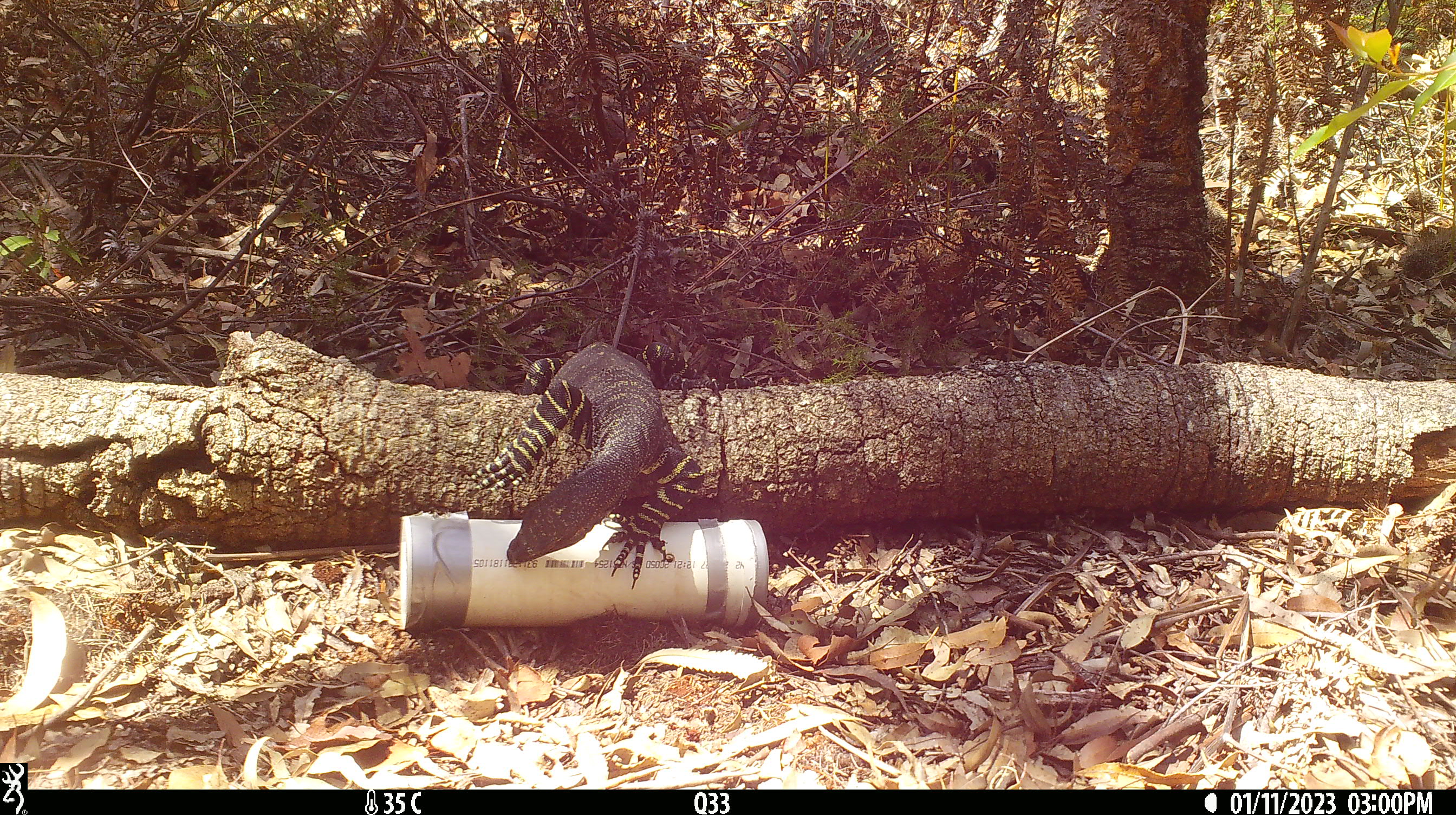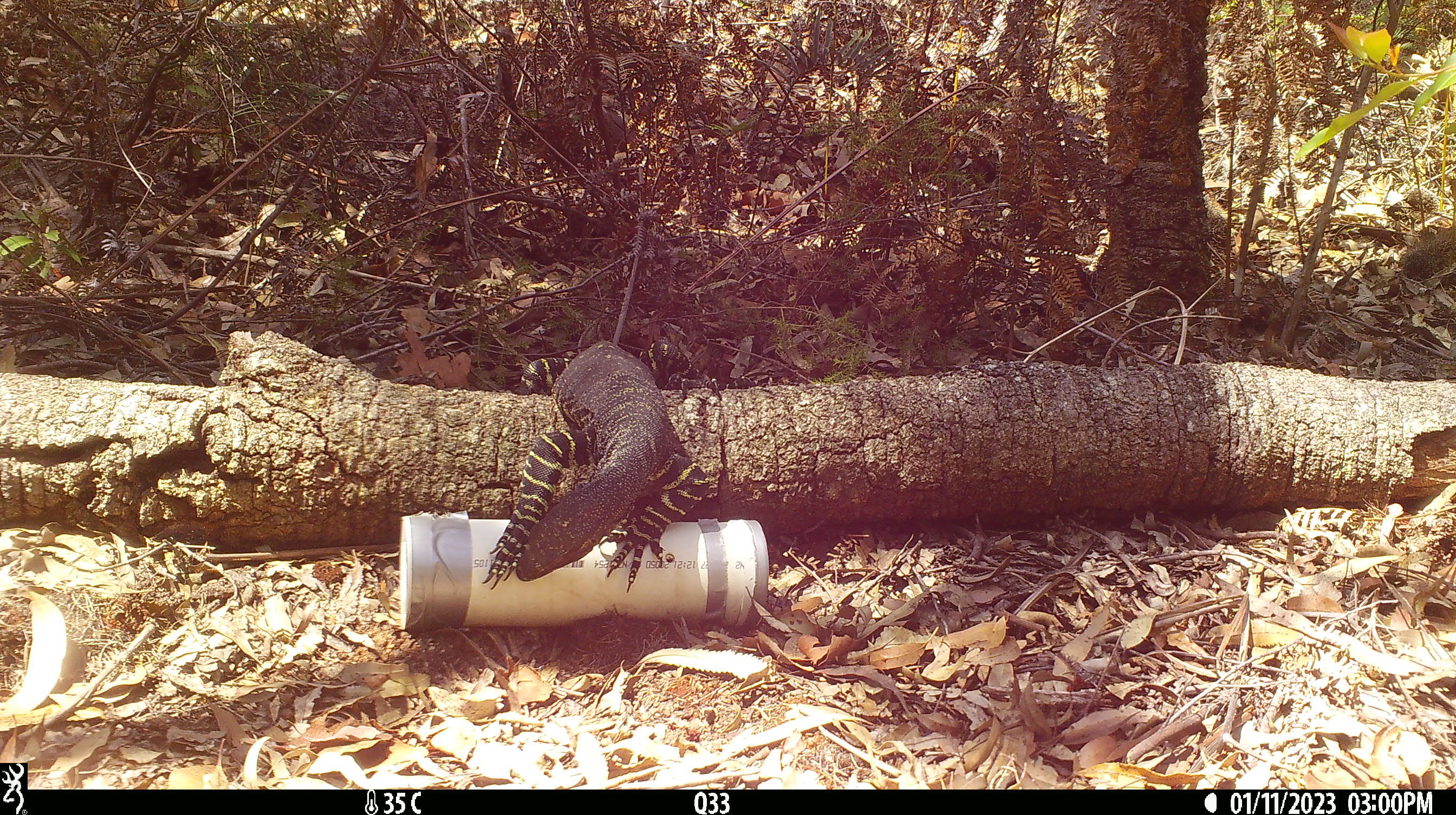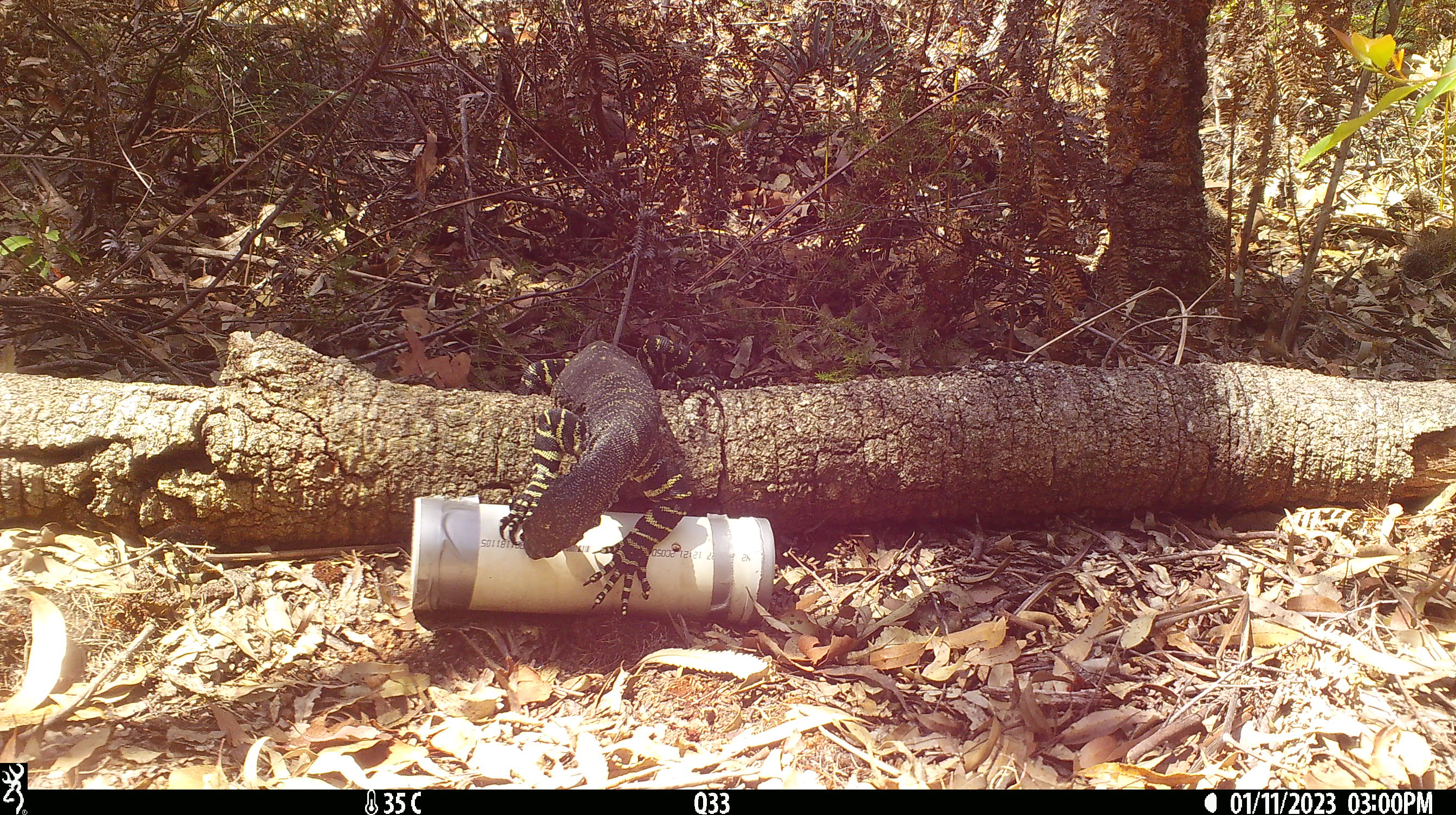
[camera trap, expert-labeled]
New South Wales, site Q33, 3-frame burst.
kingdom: Animalia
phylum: Chordata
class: Reptilia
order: Squamata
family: Varanidae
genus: Varanus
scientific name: Varanus varius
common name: lace monitor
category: goanna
Goanna (lace monitor) (Varanus varius).